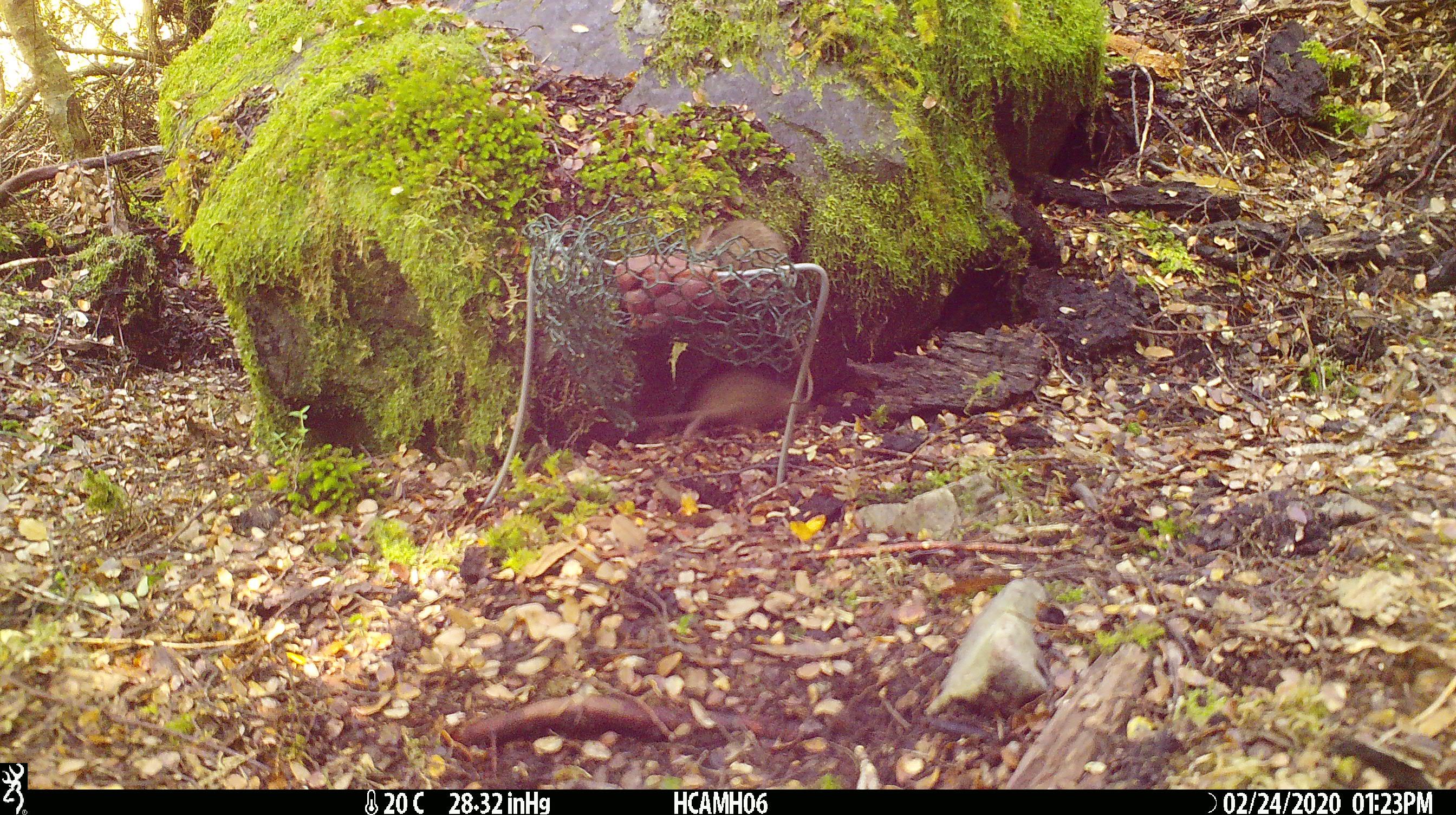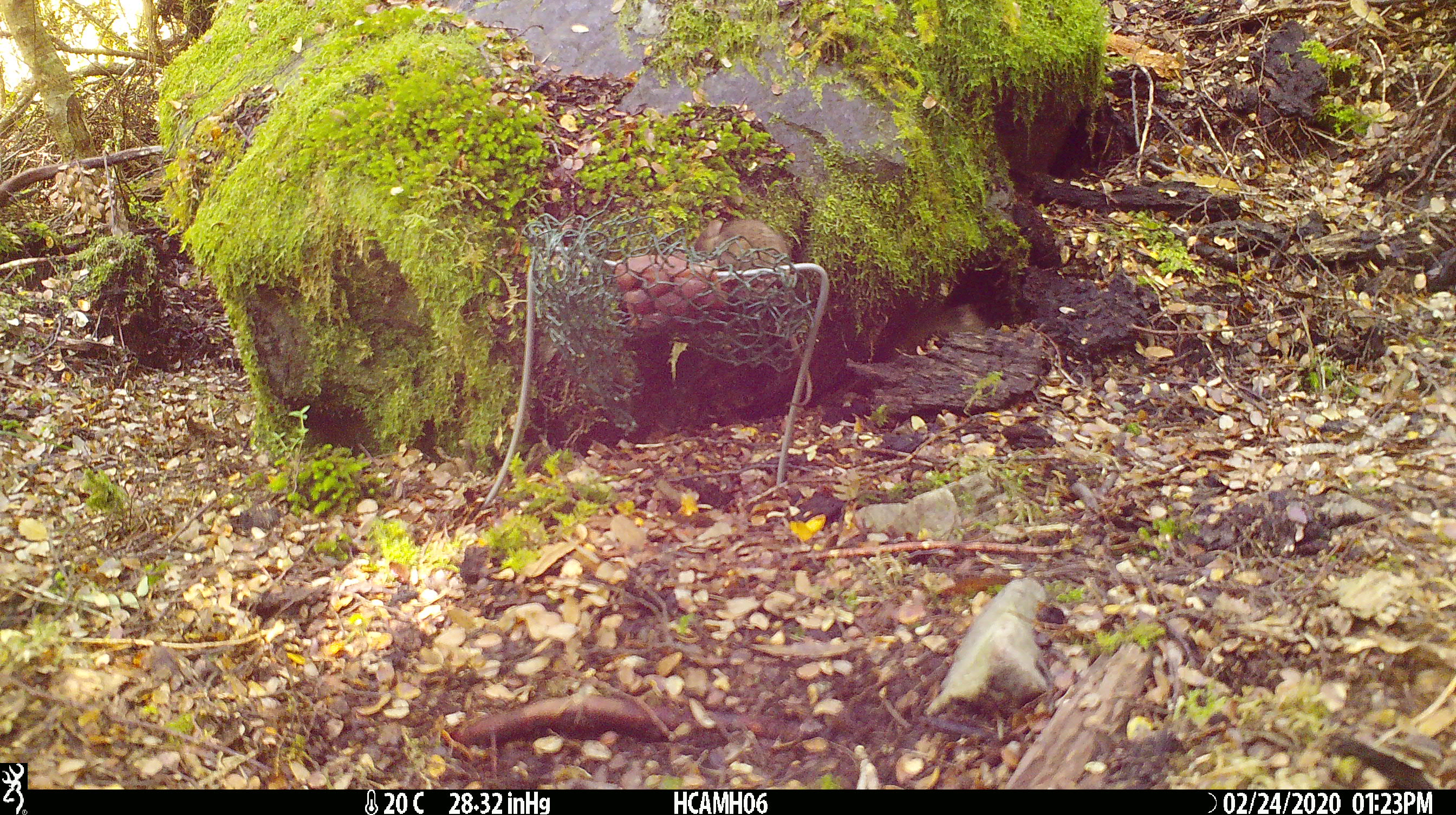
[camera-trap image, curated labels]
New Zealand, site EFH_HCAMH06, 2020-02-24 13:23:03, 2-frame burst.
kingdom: Animalia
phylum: Chordata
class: Mammalia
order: Rodentia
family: Muridae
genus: Mus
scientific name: Mus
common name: mouse